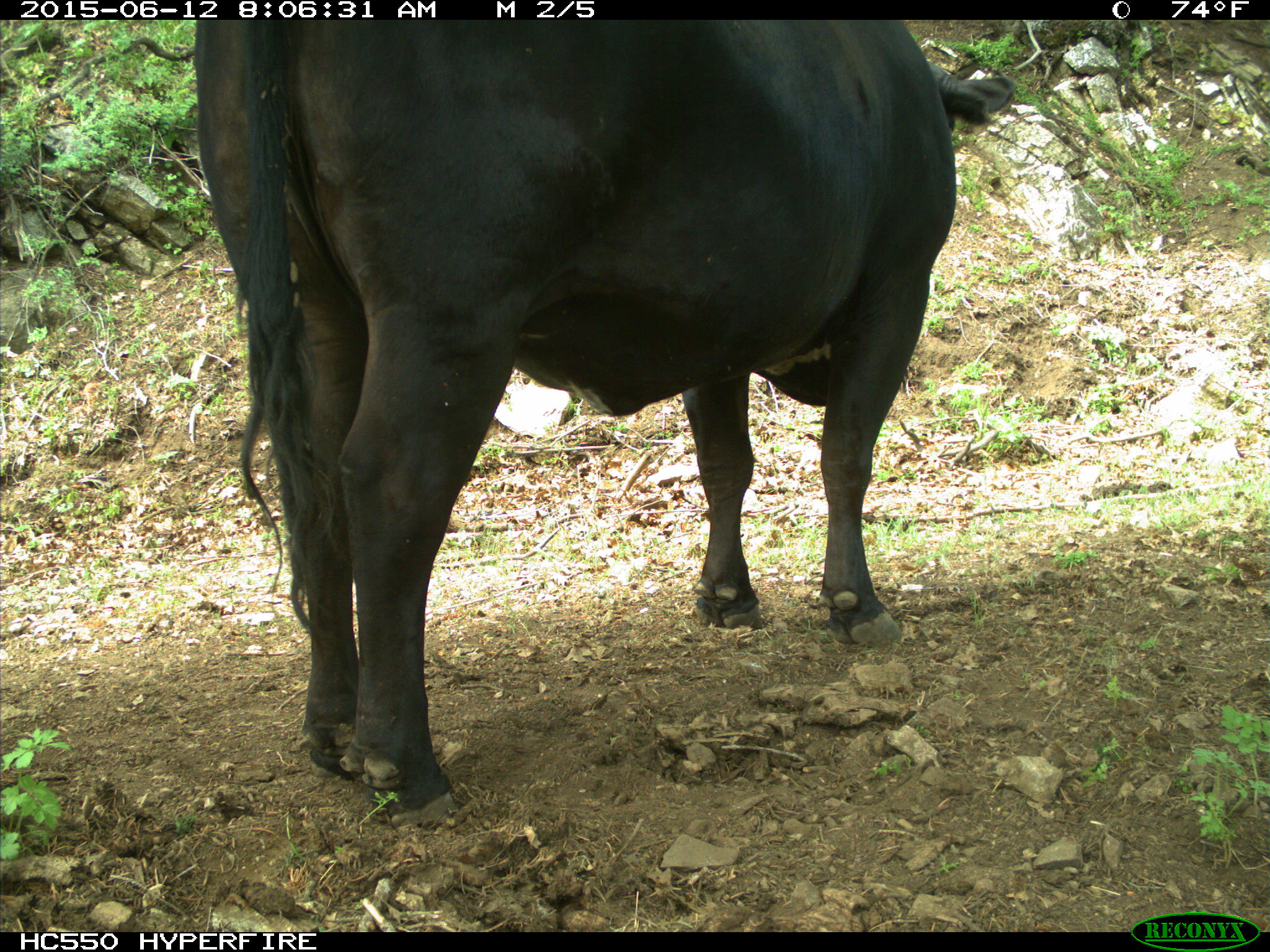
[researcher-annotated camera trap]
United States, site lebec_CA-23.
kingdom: Animalia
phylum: Chordata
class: Mammalia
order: Artiodactyla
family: Bovidae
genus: Bos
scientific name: Bos taurus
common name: domestic cow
Bos taurus (domestic cow).